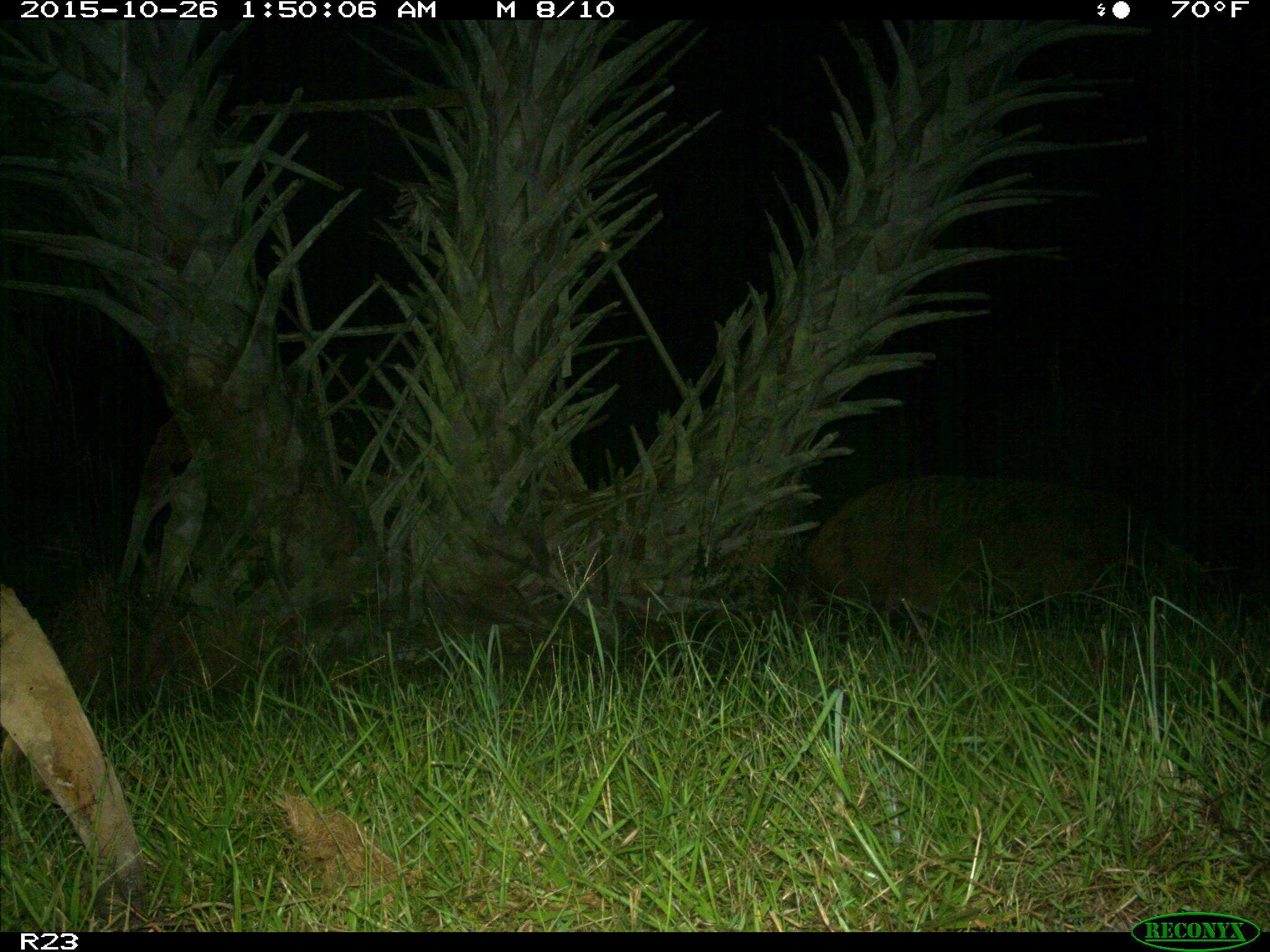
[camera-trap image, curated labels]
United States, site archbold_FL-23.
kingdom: Animalia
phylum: Chordata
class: Mammalia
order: Artiodactyla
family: Suidae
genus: Sus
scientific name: Sus scrofa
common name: wild boar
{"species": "Sus scrofa (wild boar)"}